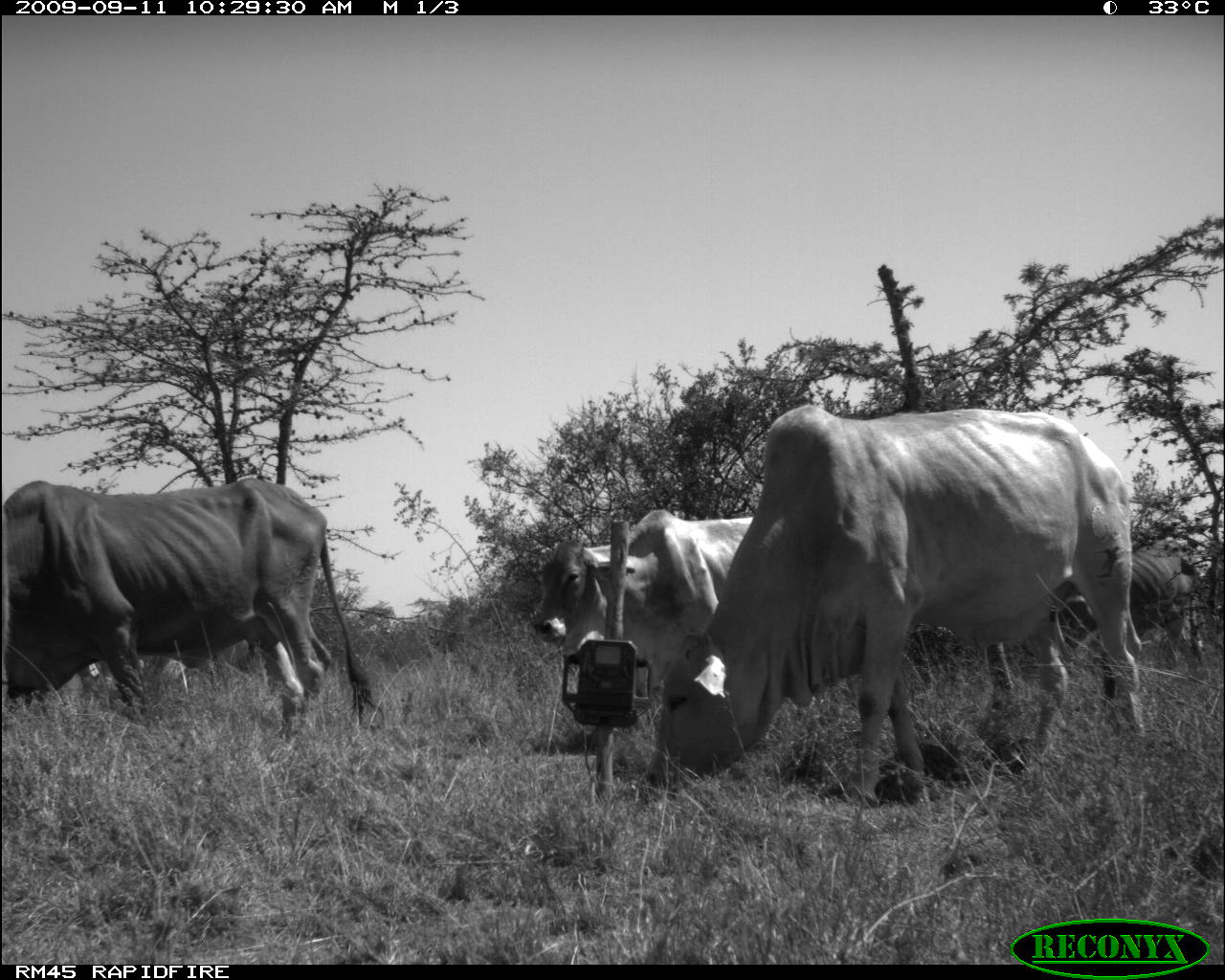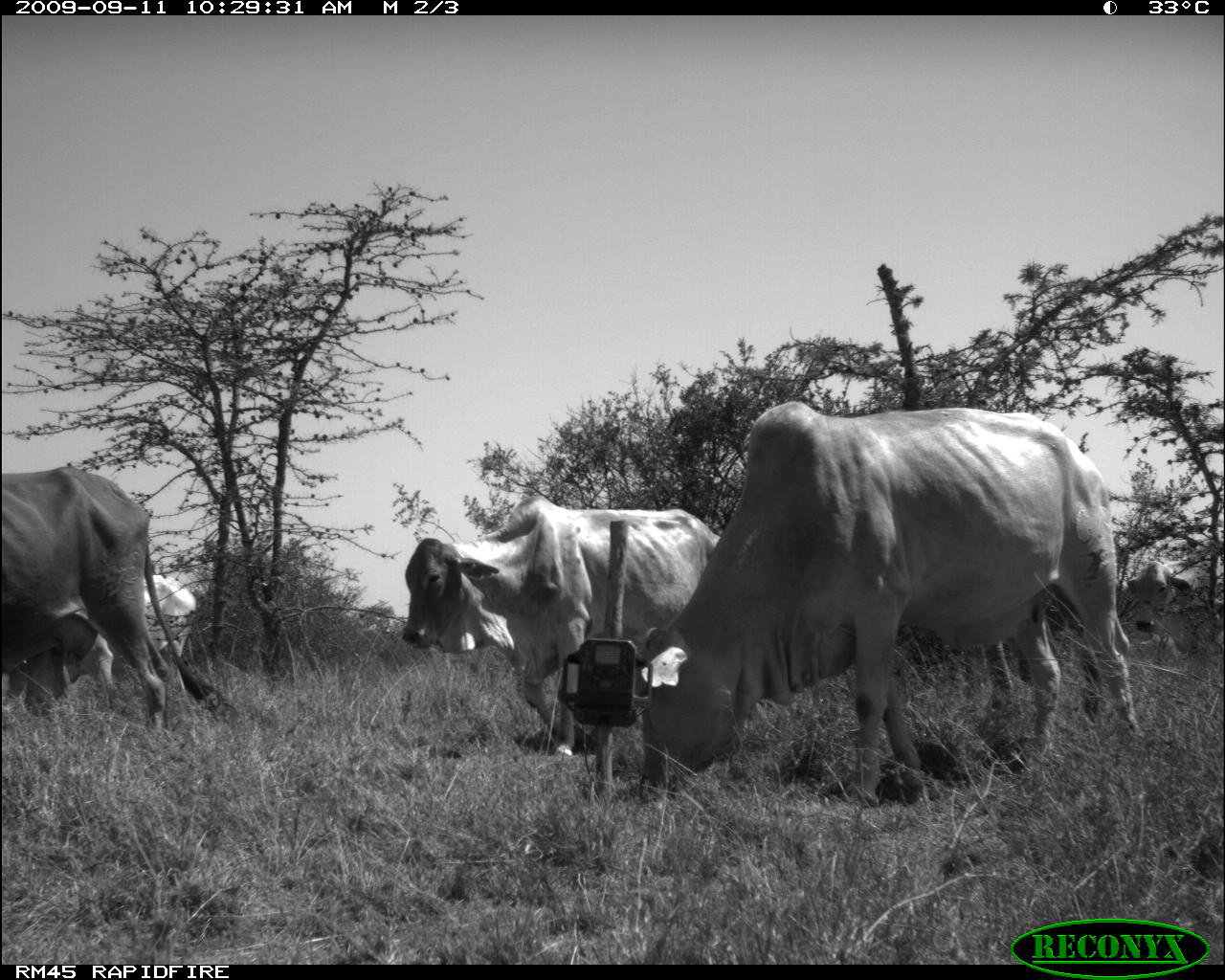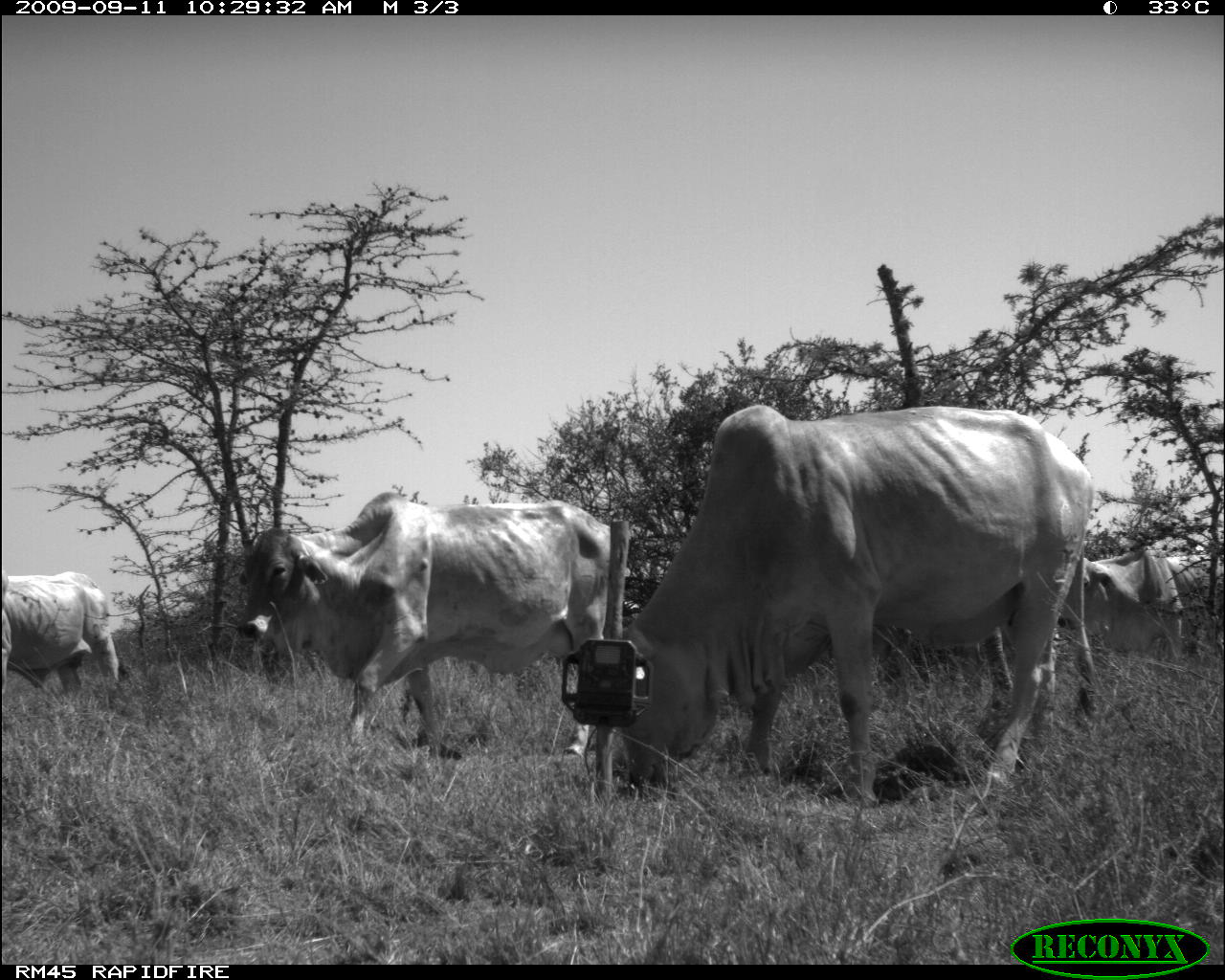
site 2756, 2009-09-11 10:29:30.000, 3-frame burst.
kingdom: Animalia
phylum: Chordata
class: Mammalia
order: Artiodactyla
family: Bovidae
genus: Bos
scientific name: Bos taurus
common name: domestic cattle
Bos taurus (domestic cattle), count 5.